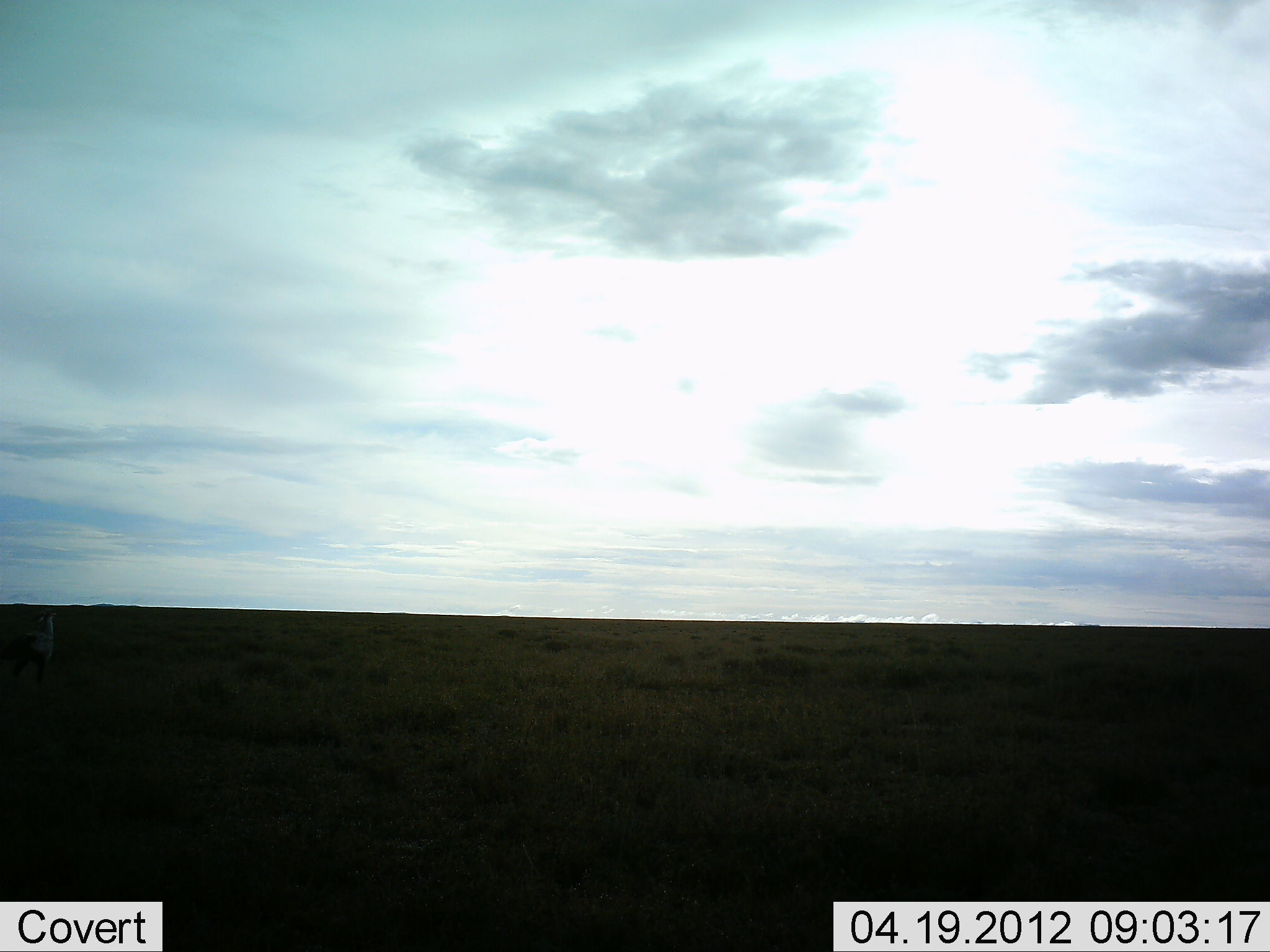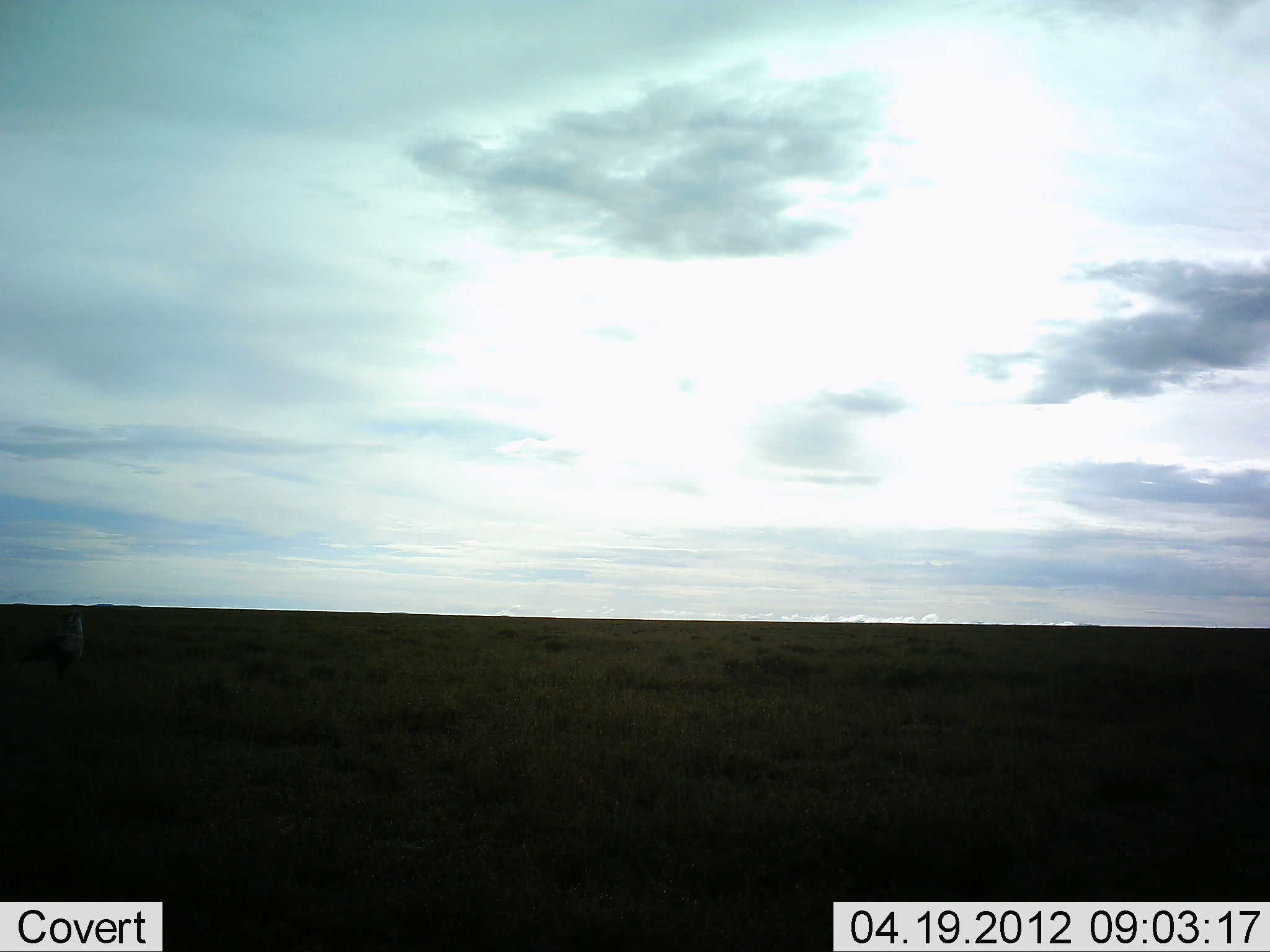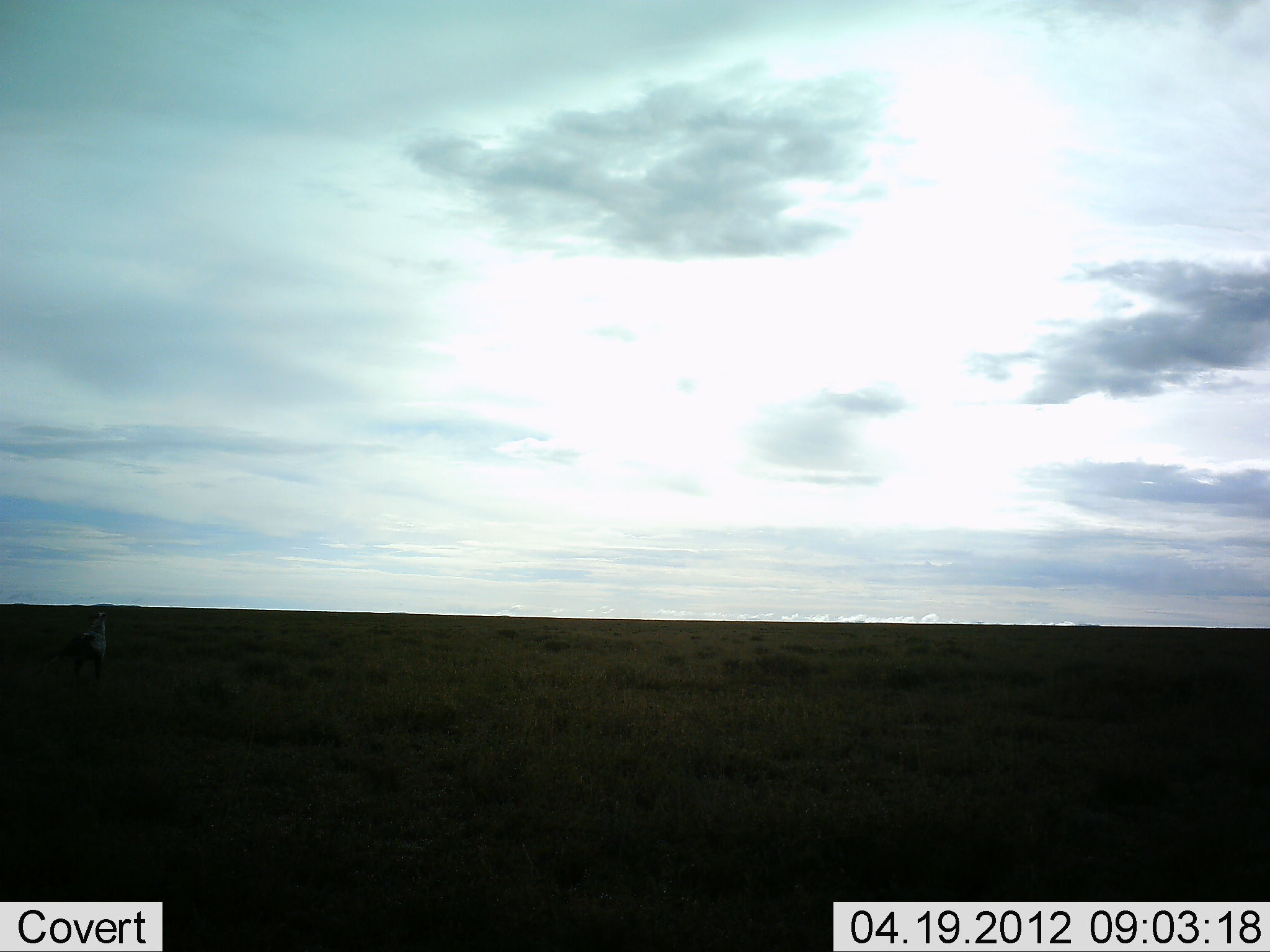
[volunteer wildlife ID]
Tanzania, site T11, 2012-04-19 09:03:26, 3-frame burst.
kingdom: Animalia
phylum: Chordata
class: Aves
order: Accipitriformes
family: Sagittariidae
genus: Sagittarius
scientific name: Sagittarius serpentarius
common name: secretary bird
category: secretarybird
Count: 1.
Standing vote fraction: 17%.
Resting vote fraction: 0%.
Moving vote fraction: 83%.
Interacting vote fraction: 0%.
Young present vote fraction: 0%.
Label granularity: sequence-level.